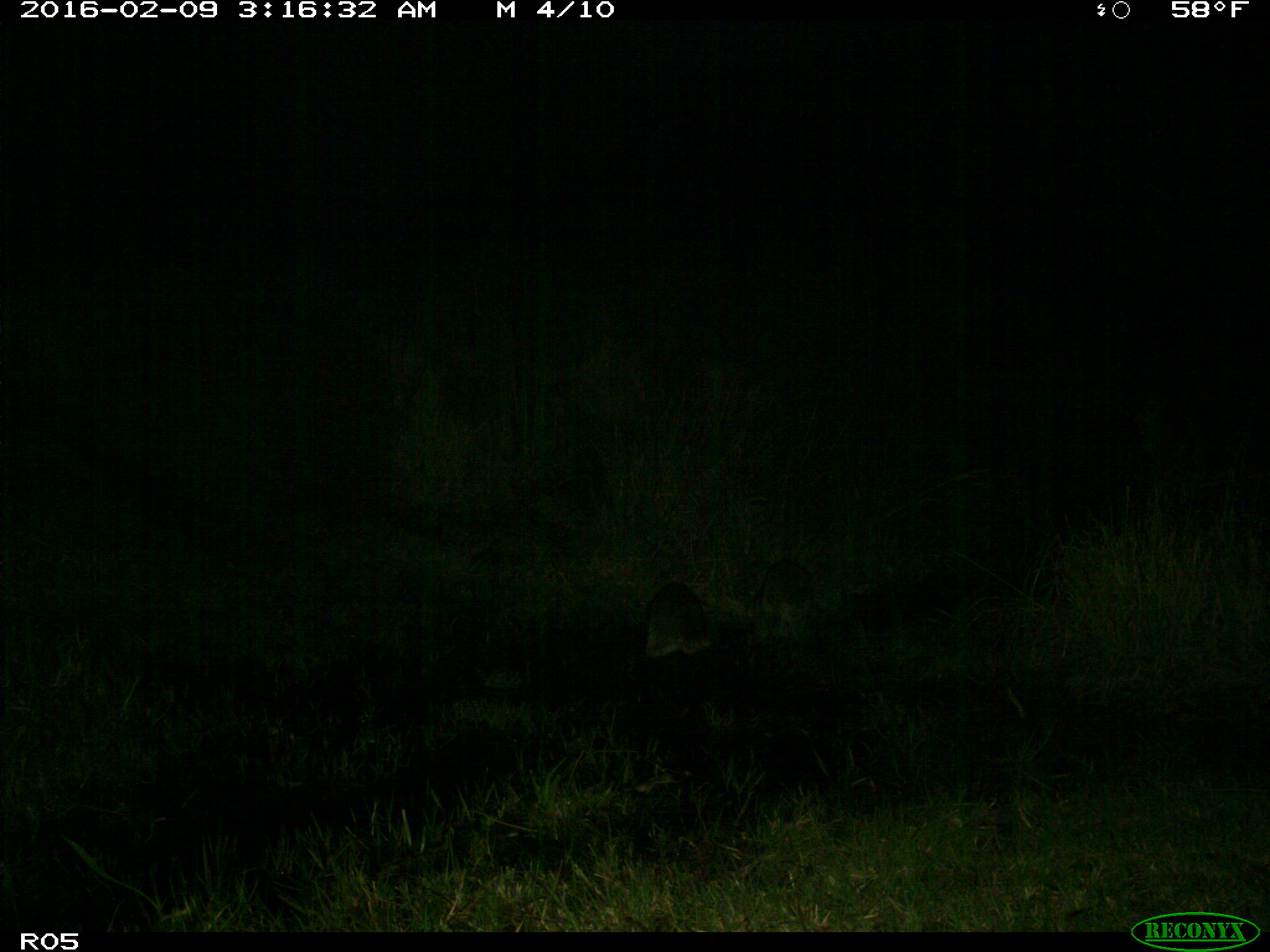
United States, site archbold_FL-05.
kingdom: Animalia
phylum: Chordata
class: Mammalia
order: Carnivora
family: Procyonidae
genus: Procyon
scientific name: Procyon lotor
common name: common raccoon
Procyon lotor (common raccoon).